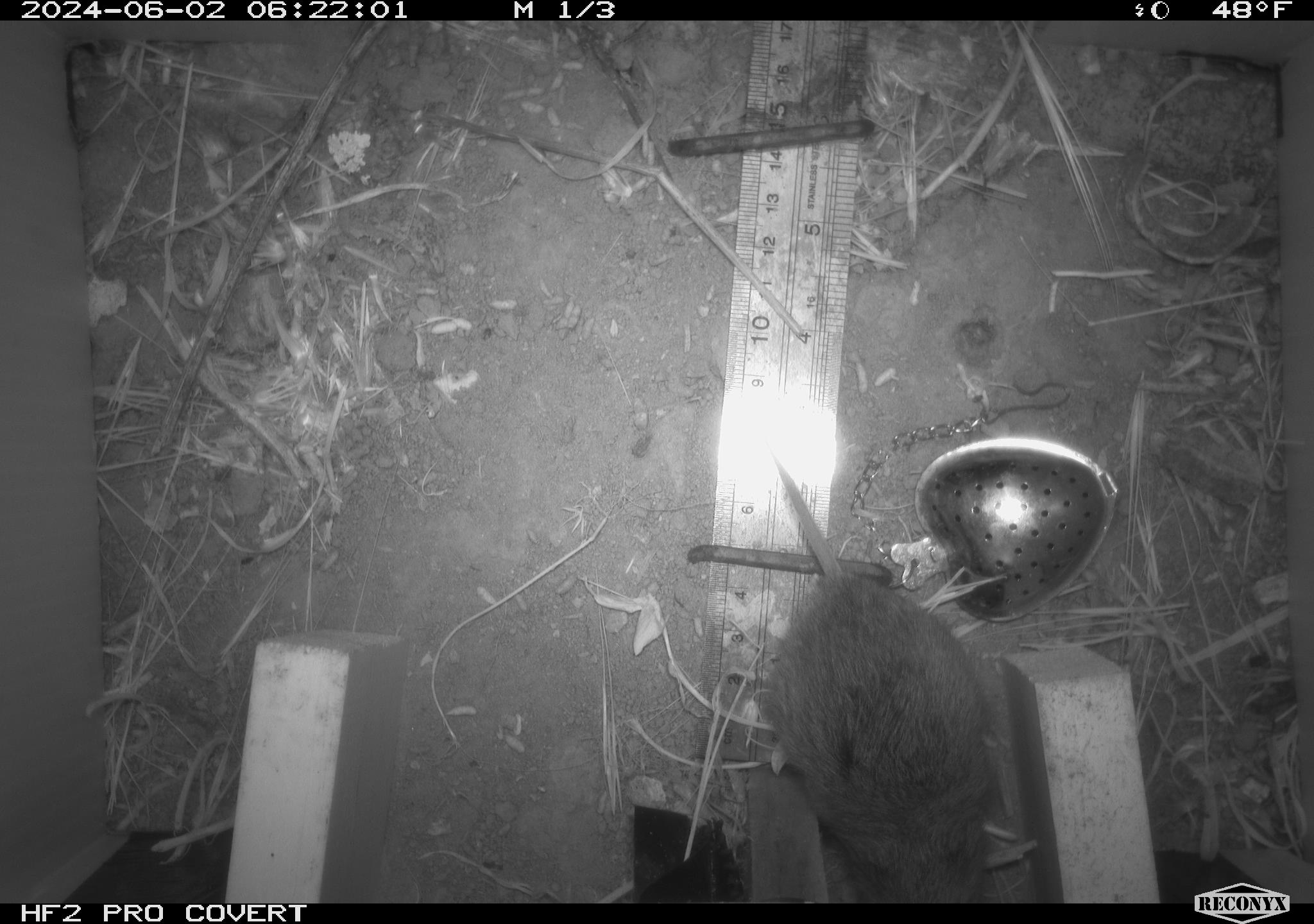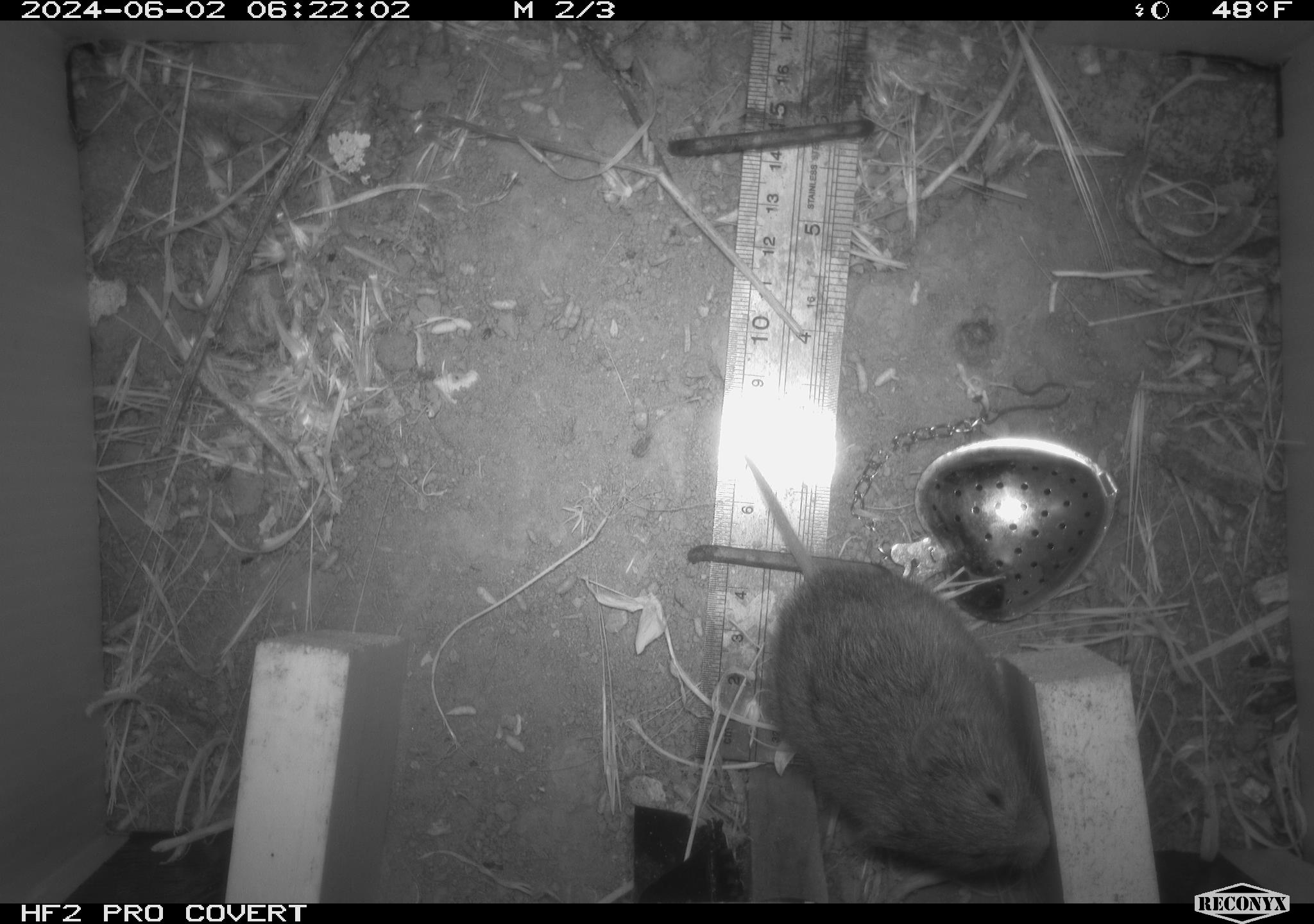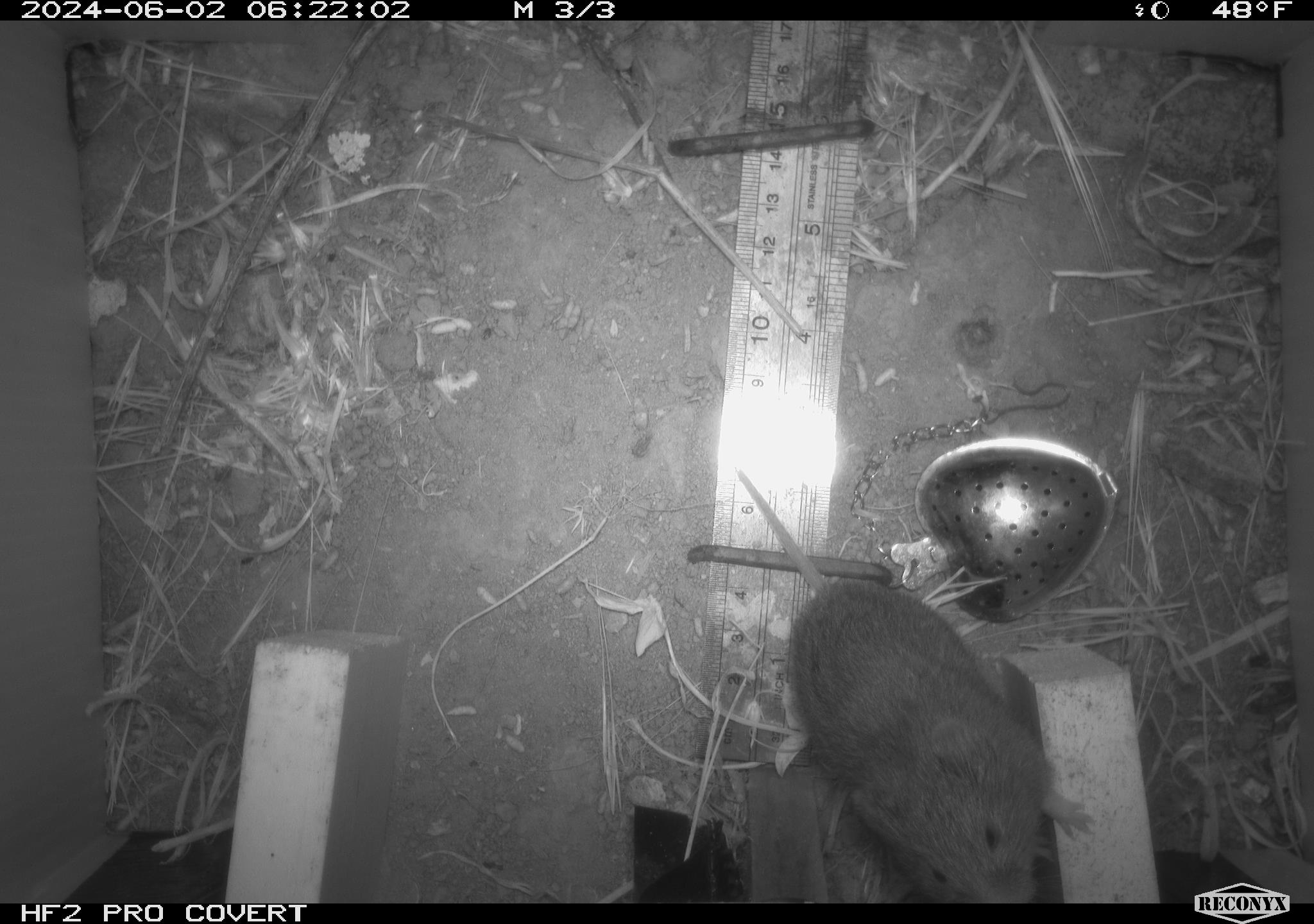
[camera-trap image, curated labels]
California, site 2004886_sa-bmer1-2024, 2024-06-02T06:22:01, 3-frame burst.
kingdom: Animalia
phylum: Chordata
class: Mammalia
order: Rodentia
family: Cricetidae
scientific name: Arvicolinae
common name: voles, lemmings, and muskrats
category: arvicolinae subfamily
Arvicolinae subfamily (voles, lemmings, and muskrats) (Arvicolinae).